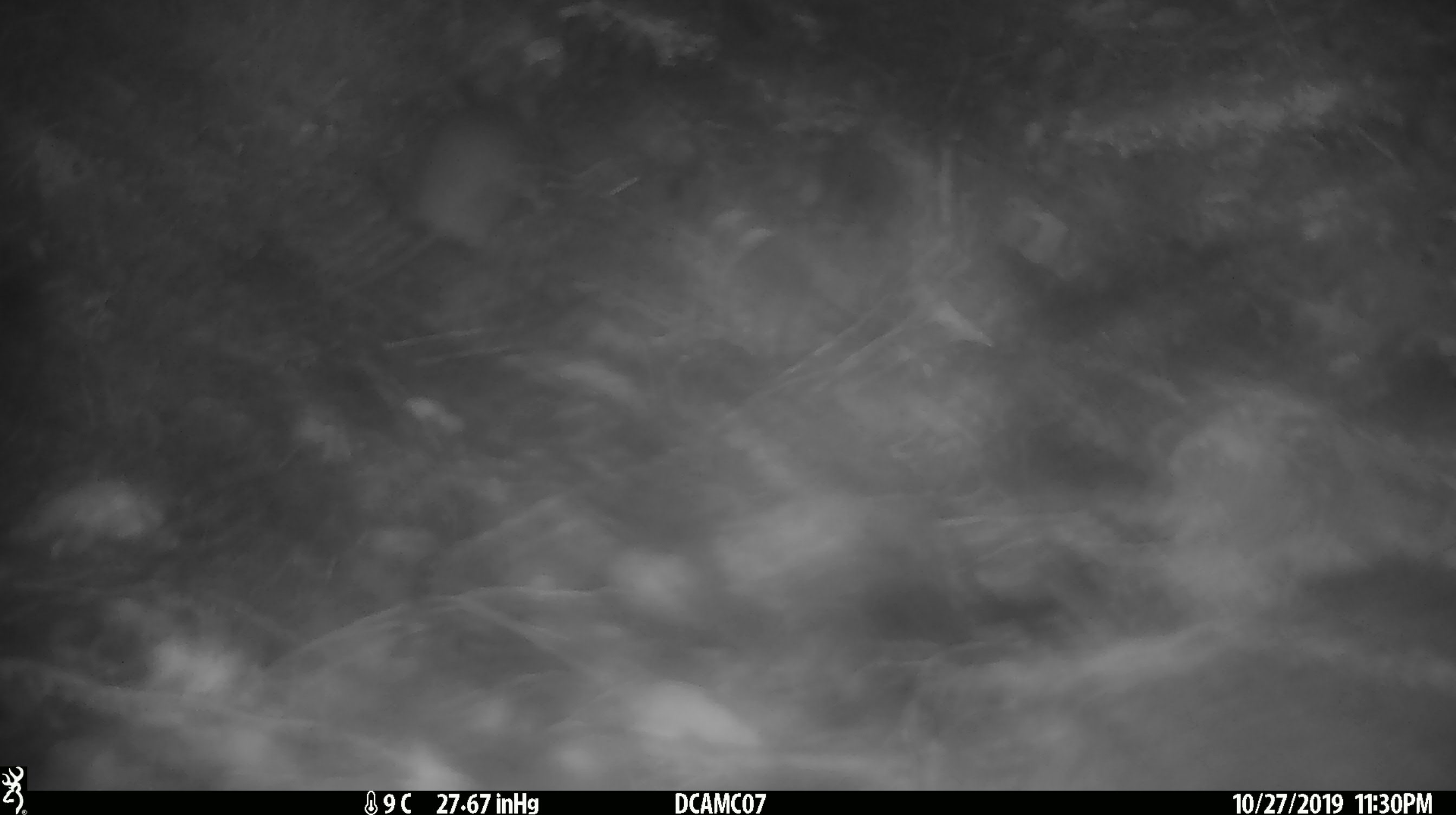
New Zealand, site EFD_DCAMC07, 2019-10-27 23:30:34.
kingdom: Animalia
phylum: Chordata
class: Mammalia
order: Rodentia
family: Muridae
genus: Mus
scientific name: Mus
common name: mouse